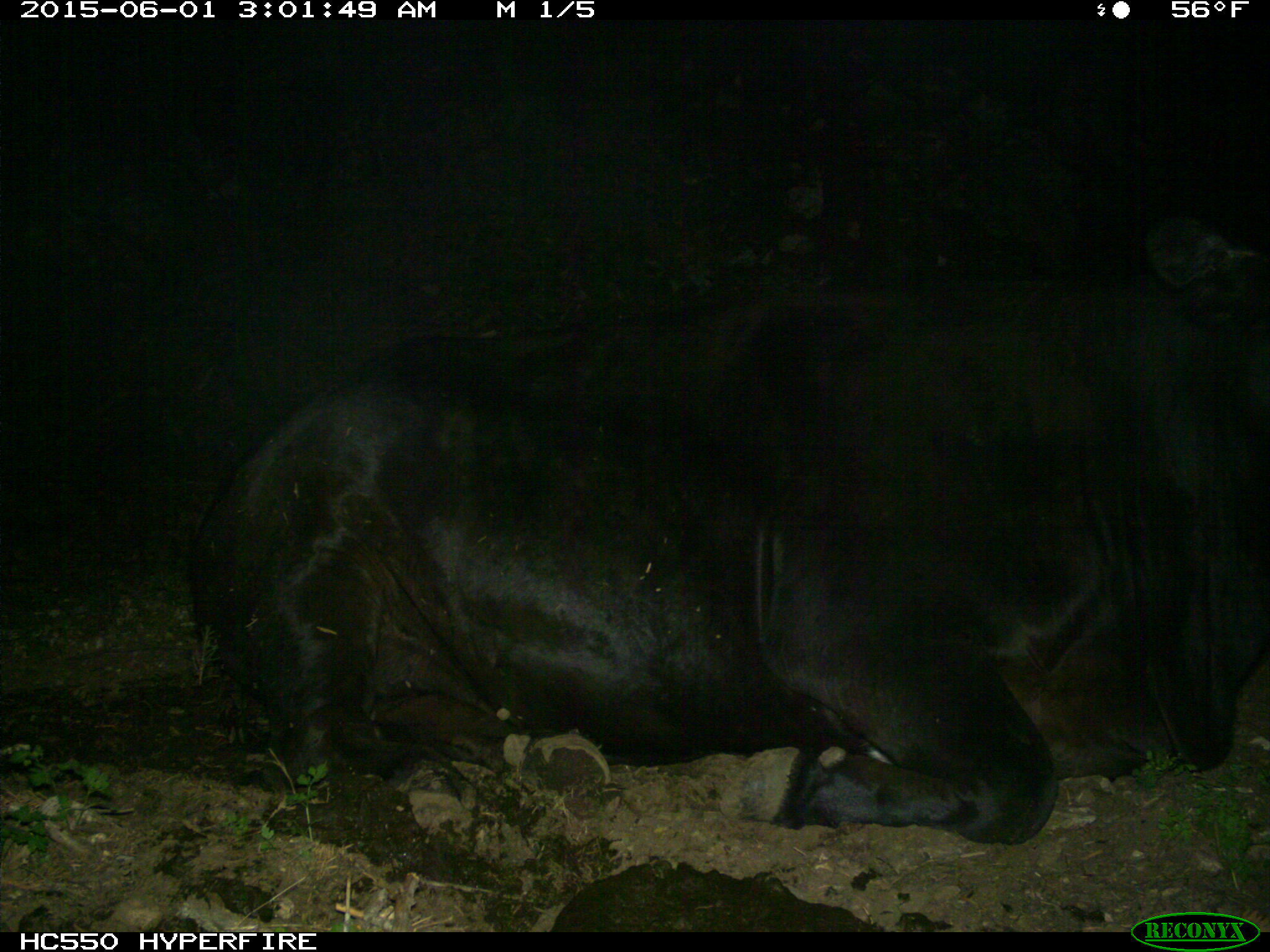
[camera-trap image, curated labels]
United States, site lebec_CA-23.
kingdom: Animalia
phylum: Chordata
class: Mammalia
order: Artiodactyla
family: Bovidae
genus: Bos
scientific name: Bos taurus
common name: domestic cow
Bos taurus (domestic cow).